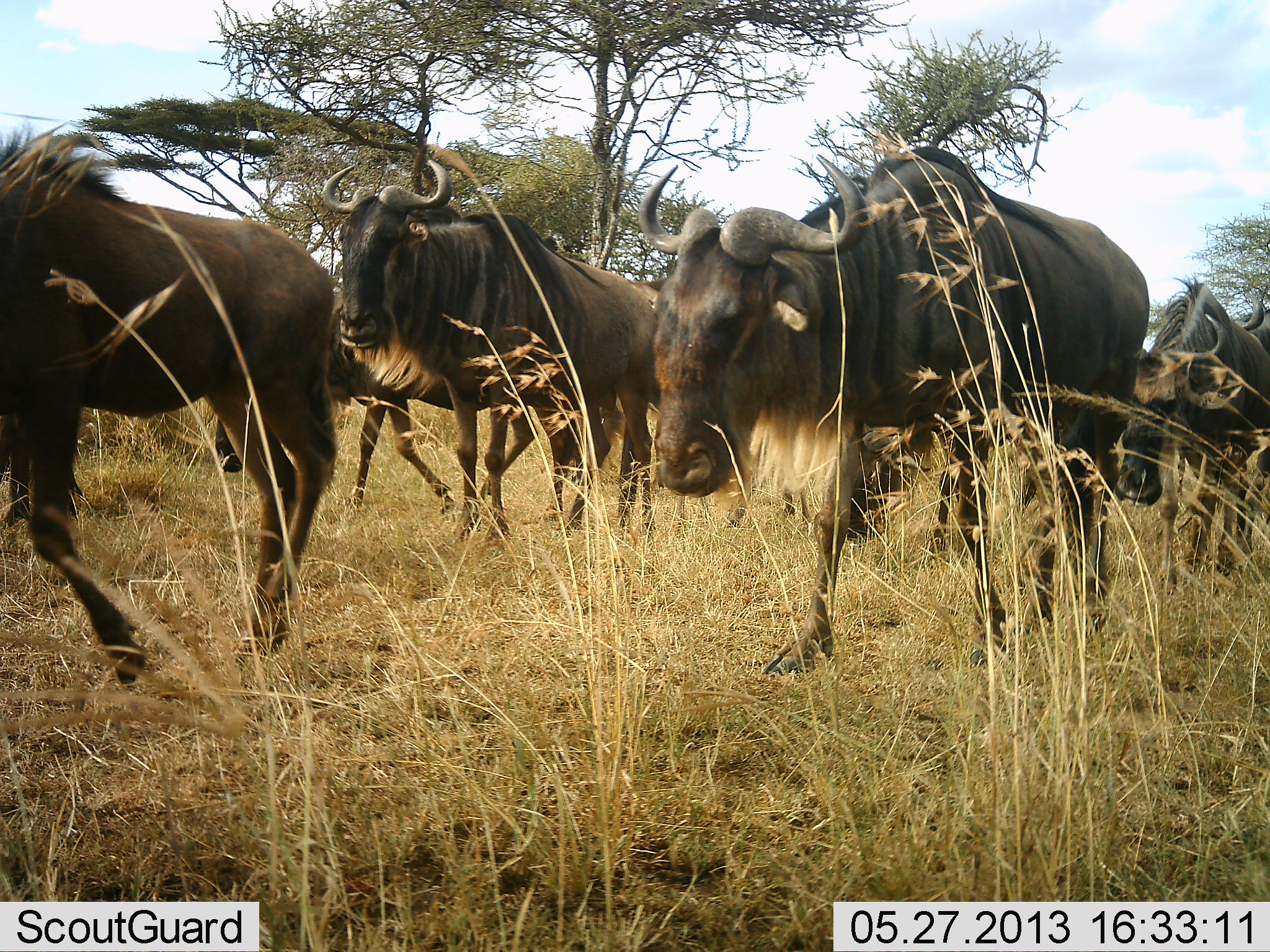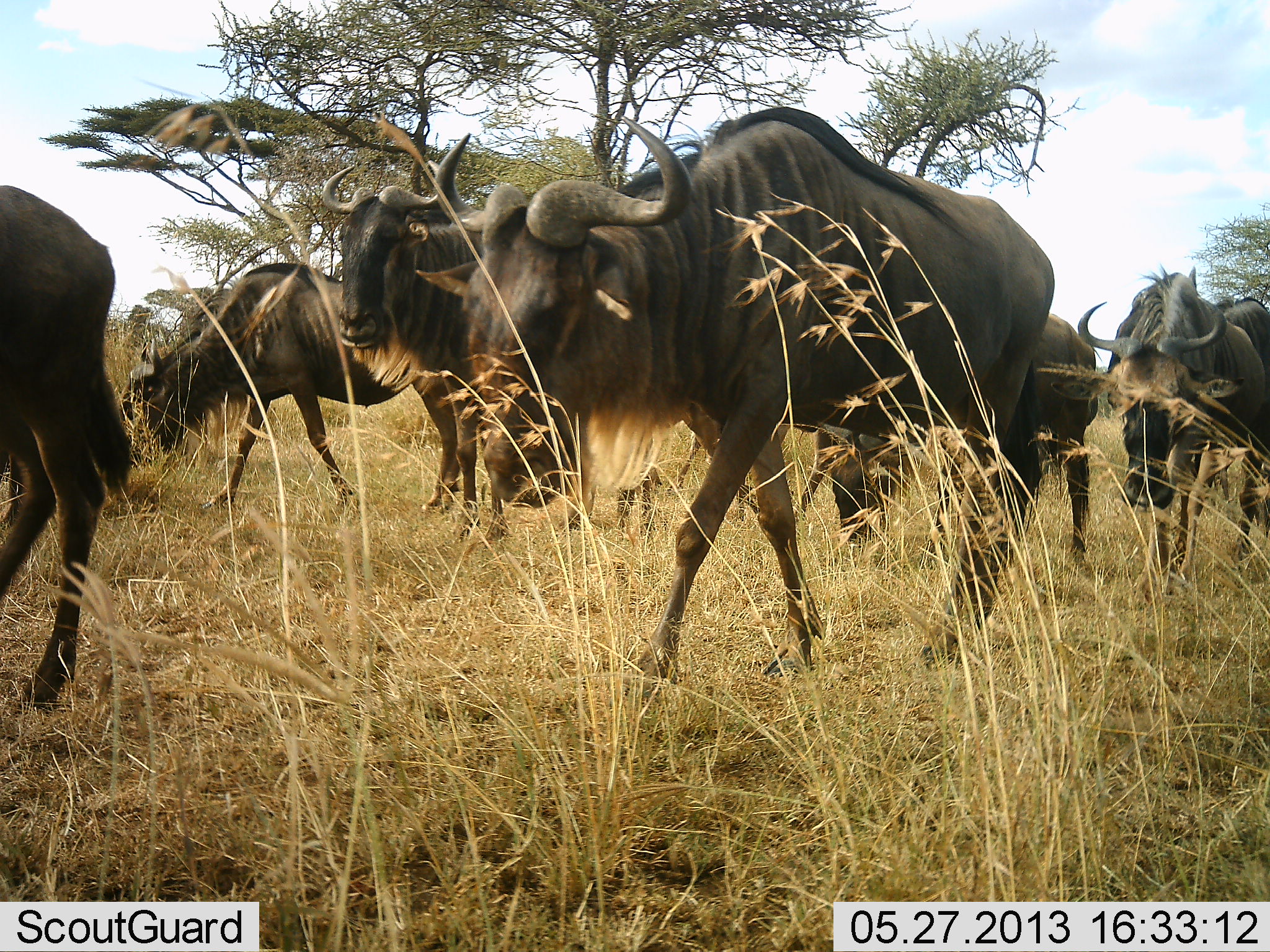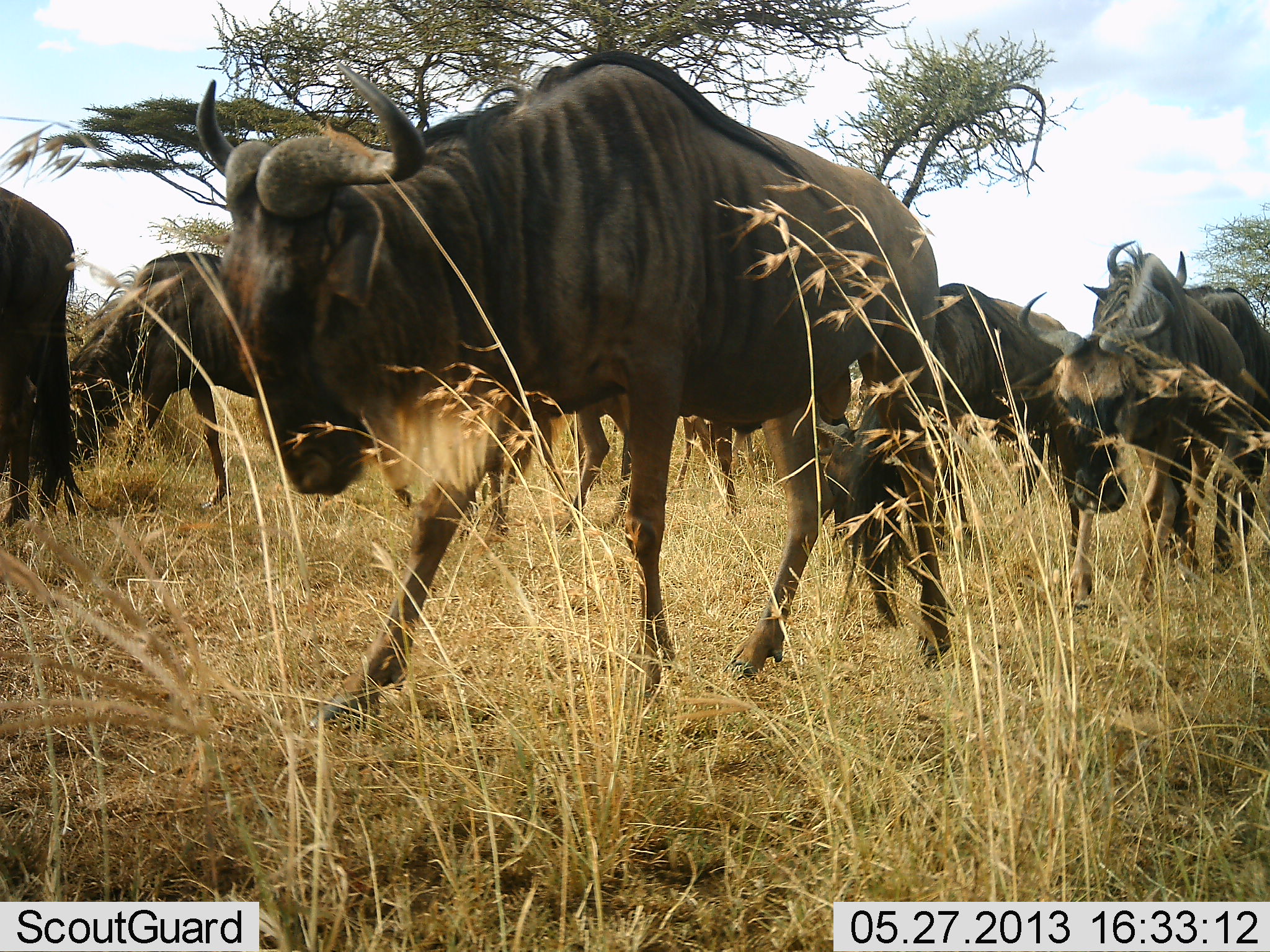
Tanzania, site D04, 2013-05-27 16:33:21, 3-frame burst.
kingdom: Animalia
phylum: Chordata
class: Mammalia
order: Artiodactyla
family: Bovidae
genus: Connochaetes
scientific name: Connochaetes taurinus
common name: blue wildebeest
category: wildebeest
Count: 6.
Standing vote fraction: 48%.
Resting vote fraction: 0%.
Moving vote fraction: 96%.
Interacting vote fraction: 0%.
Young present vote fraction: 0%.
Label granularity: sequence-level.